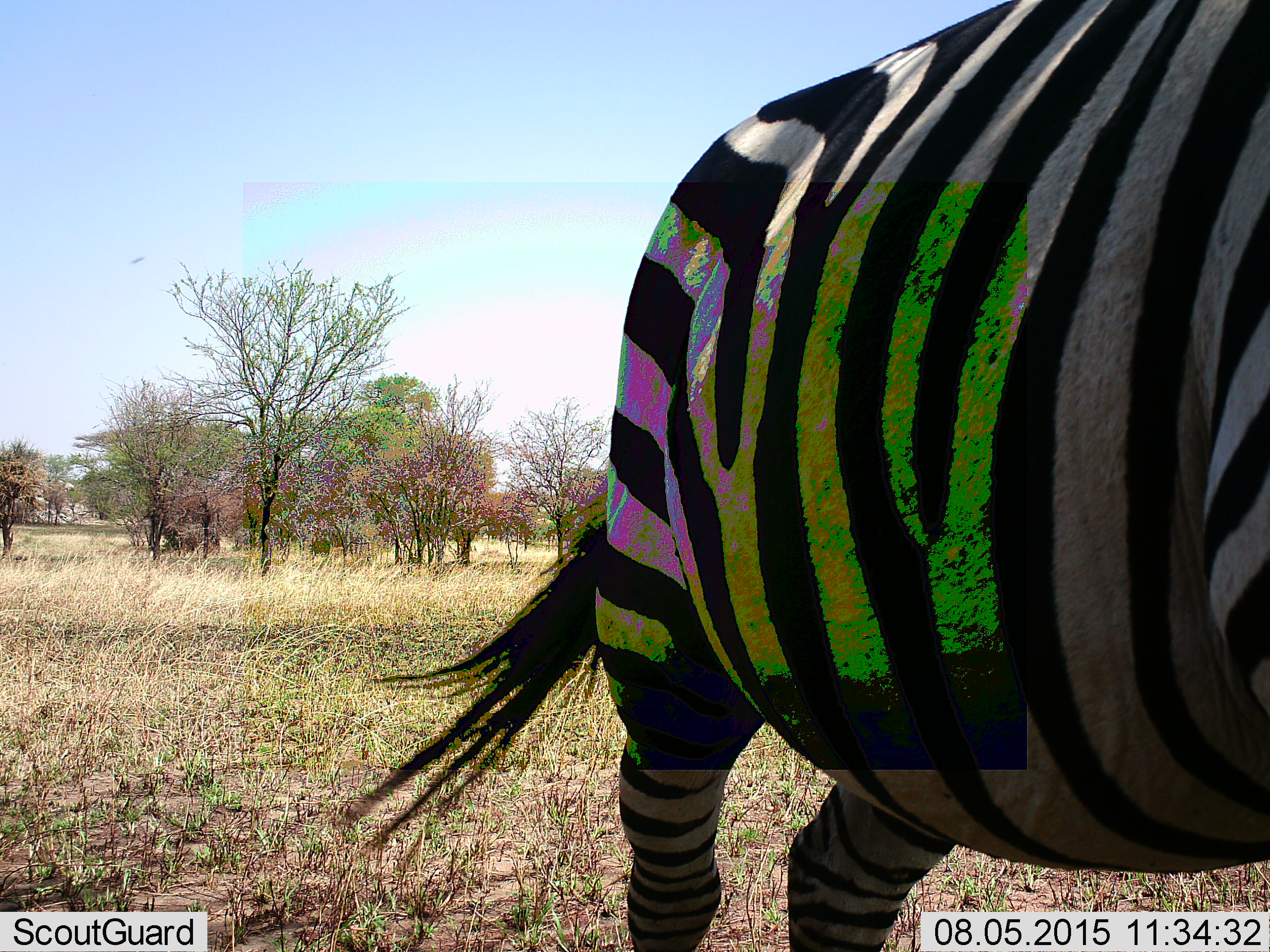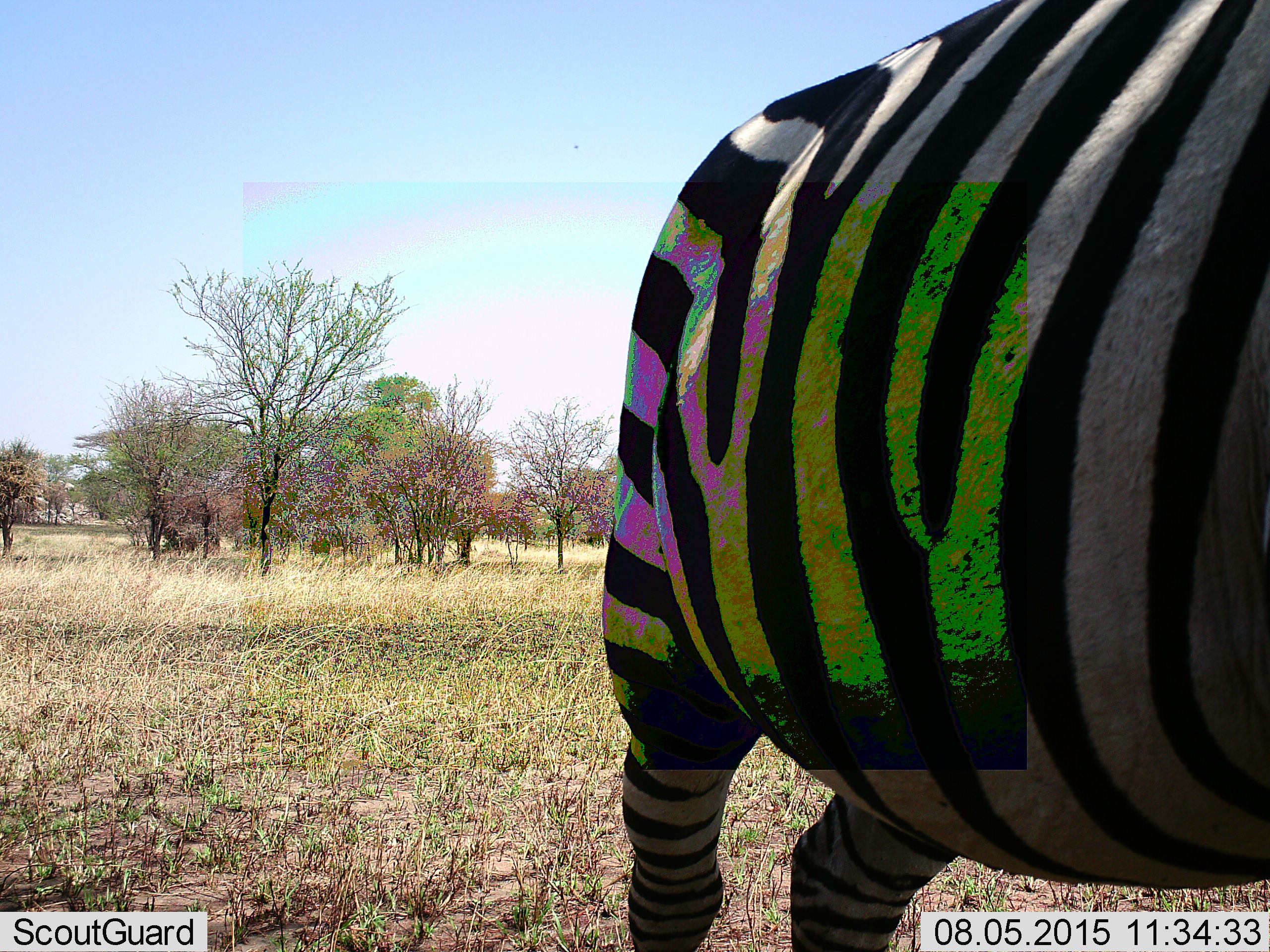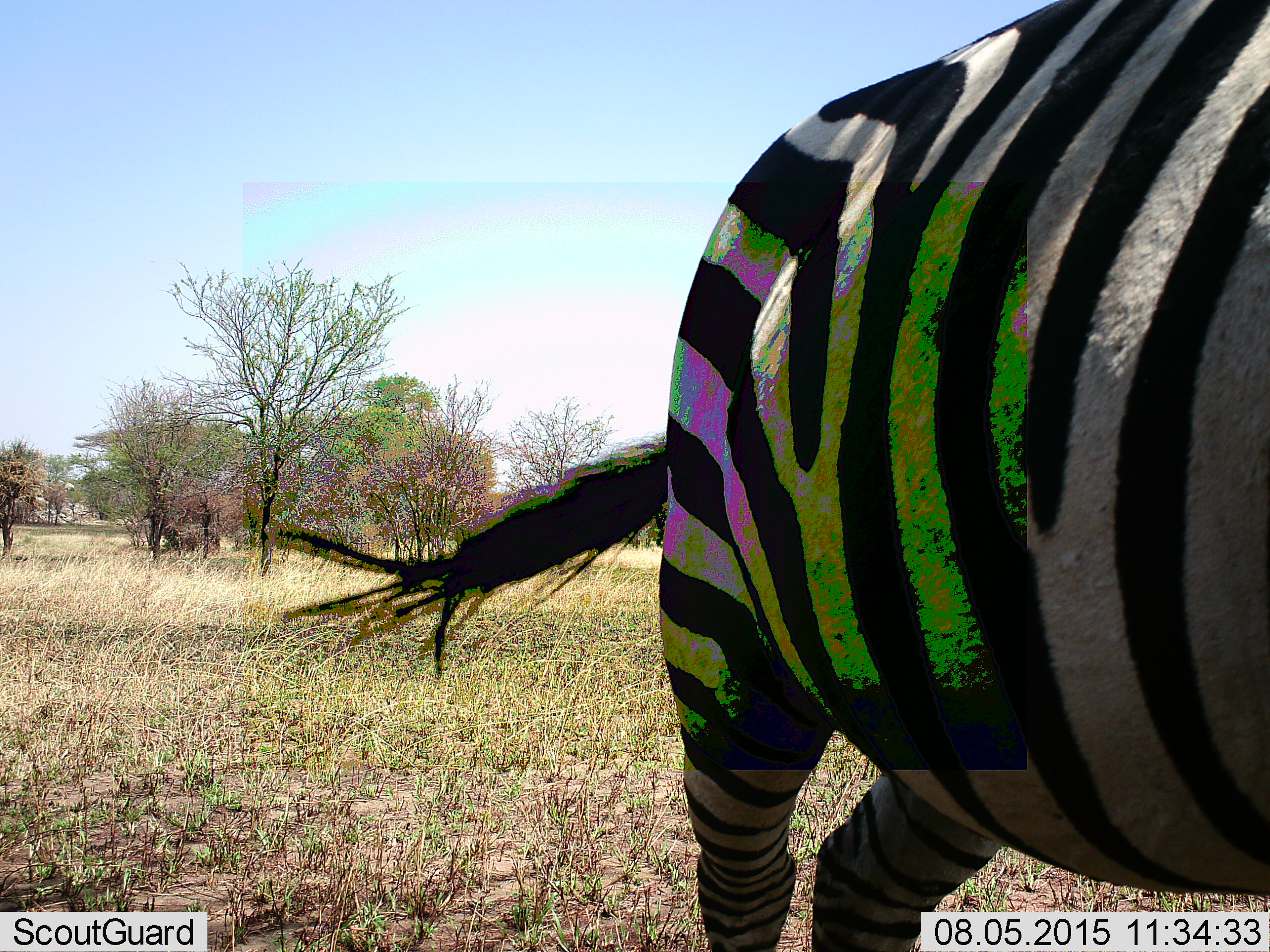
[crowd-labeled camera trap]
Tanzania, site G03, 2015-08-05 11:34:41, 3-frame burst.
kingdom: Animalia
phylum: Chordata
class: Mammalia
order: Perissodactyla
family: Equidae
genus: Equus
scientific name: Equus quagga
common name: plains zebra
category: zebra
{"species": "zebra (plains zebra) (Equus quagga)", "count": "1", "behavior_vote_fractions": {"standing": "63%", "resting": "0%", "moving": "32%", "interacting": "0%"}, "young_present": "0%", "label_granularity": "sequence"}